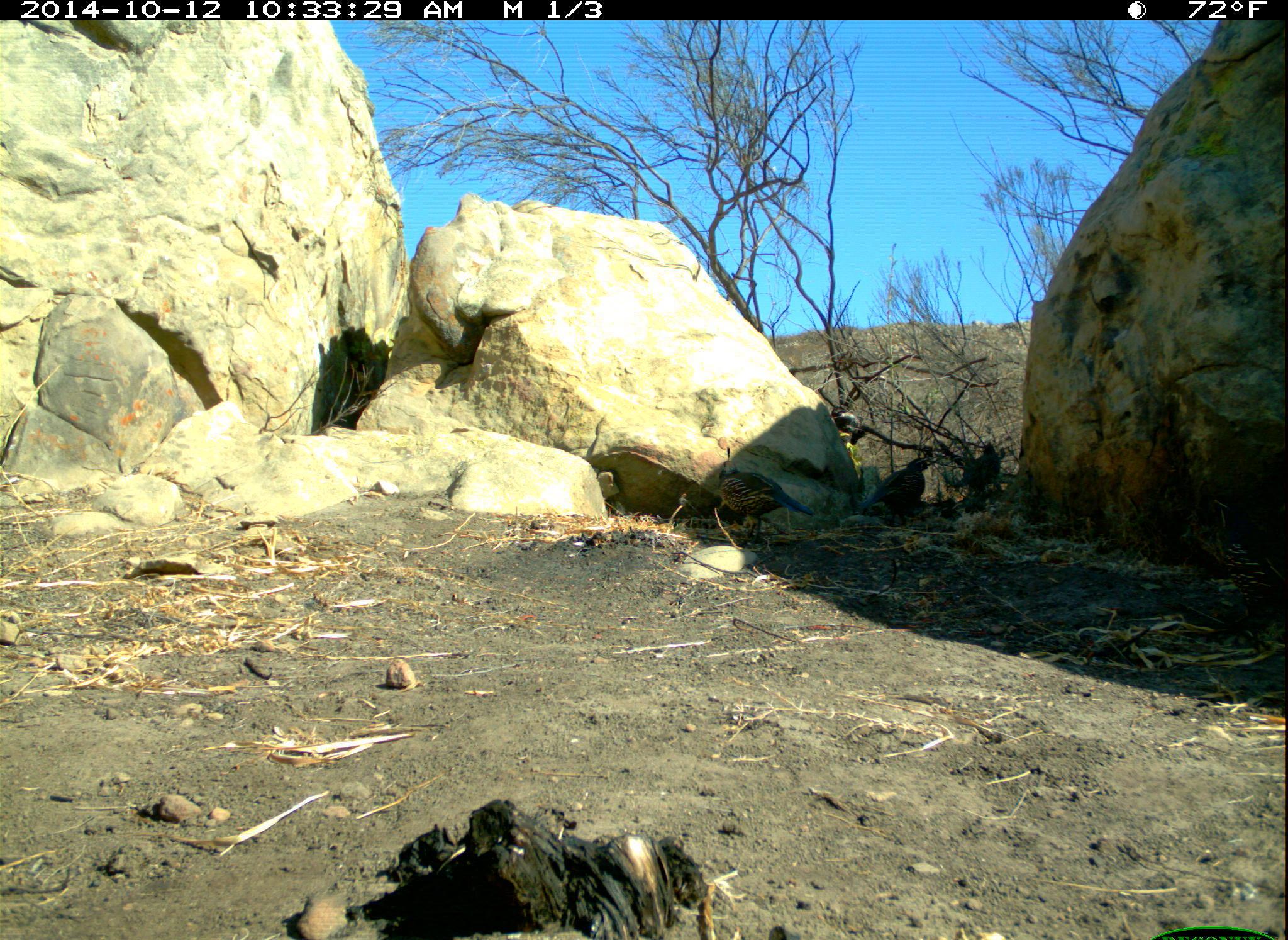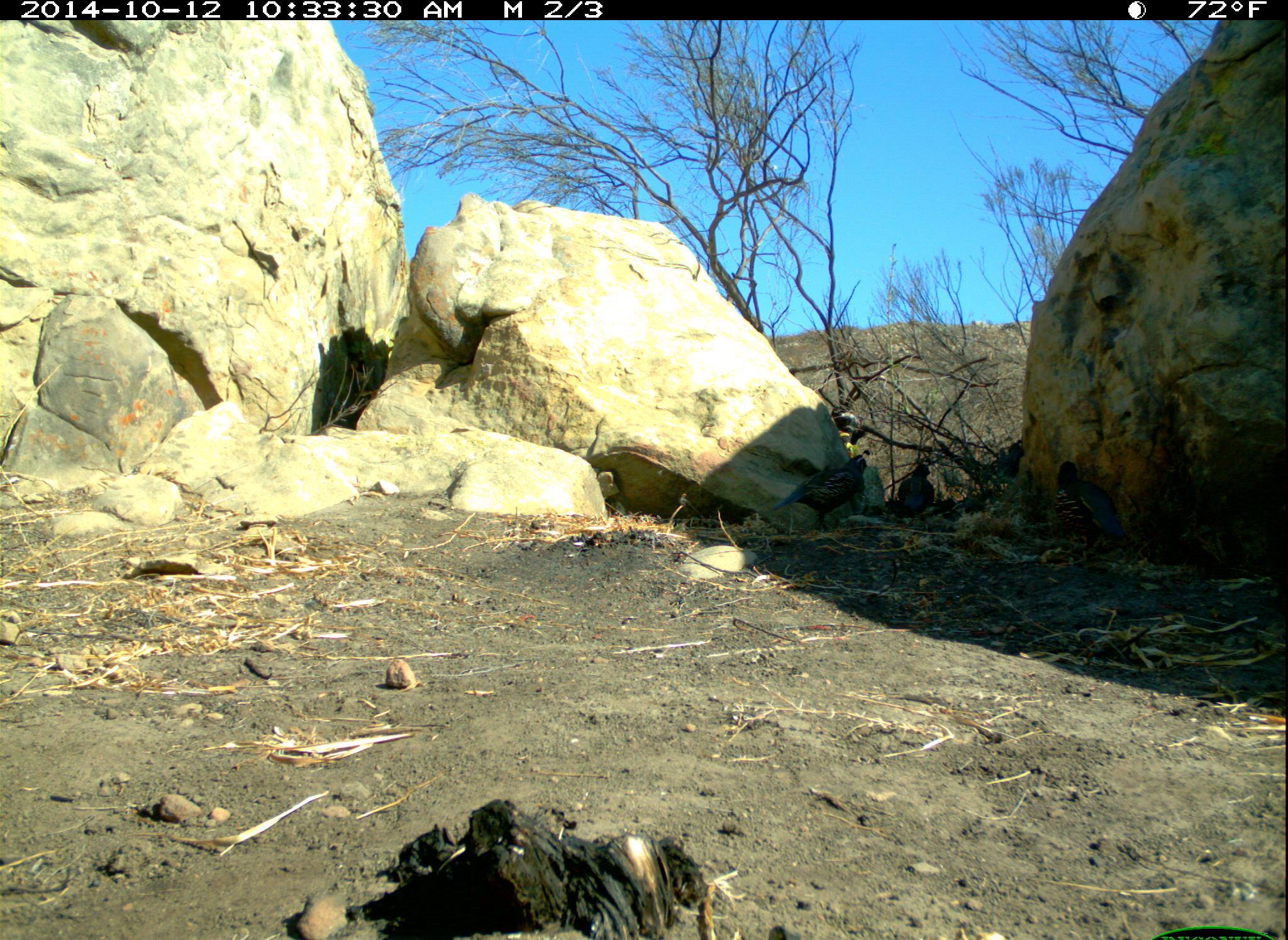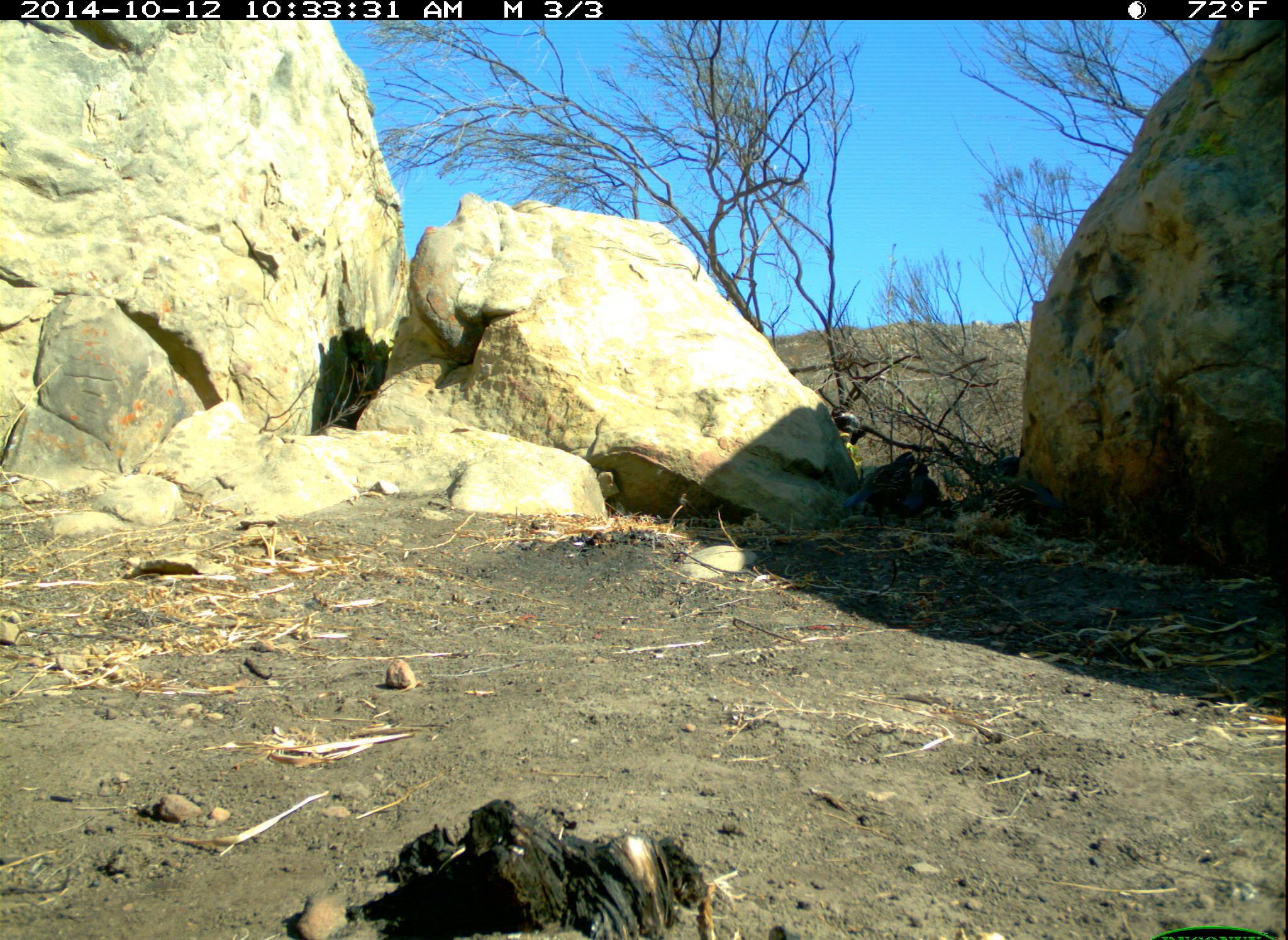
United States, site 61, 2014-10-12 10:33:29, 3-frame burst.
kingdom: Animalia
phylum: Chordata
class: Aves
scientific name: Aves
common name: bird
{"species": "bird (Aves)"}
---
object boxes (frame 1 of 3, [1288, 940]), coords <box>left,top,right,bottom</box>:
bird: <box>957,437,1009,503</box>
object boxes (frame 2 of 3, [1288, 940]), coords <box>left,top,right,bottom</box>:
bird: <box>763,449,875,540</box>; <box>1045,452,1130,567</box>; <box>893,452,941,537</box>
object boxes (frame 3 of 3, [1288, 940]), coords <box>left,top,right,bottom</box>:
bird: <box>842,448,925,526</box>